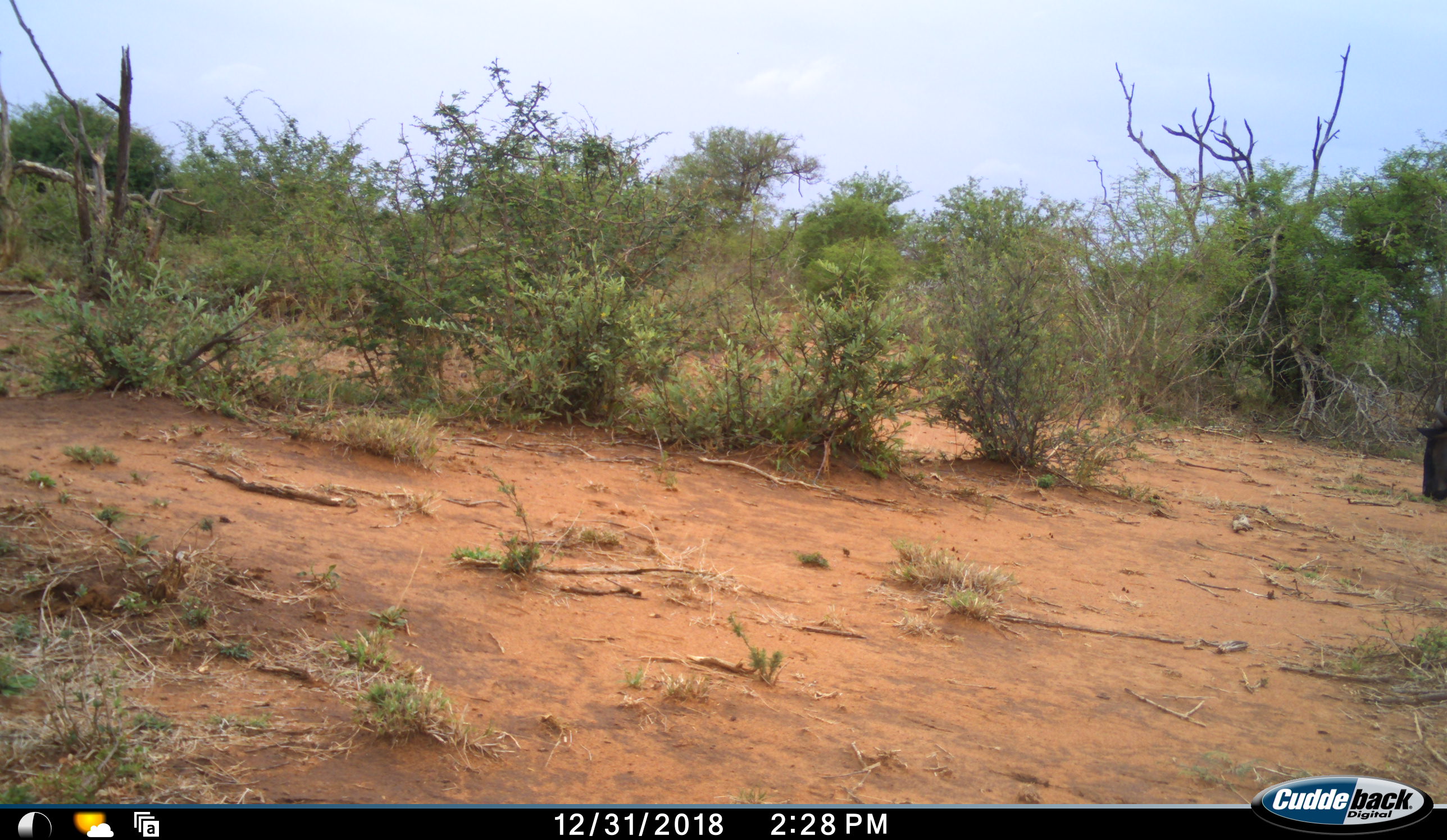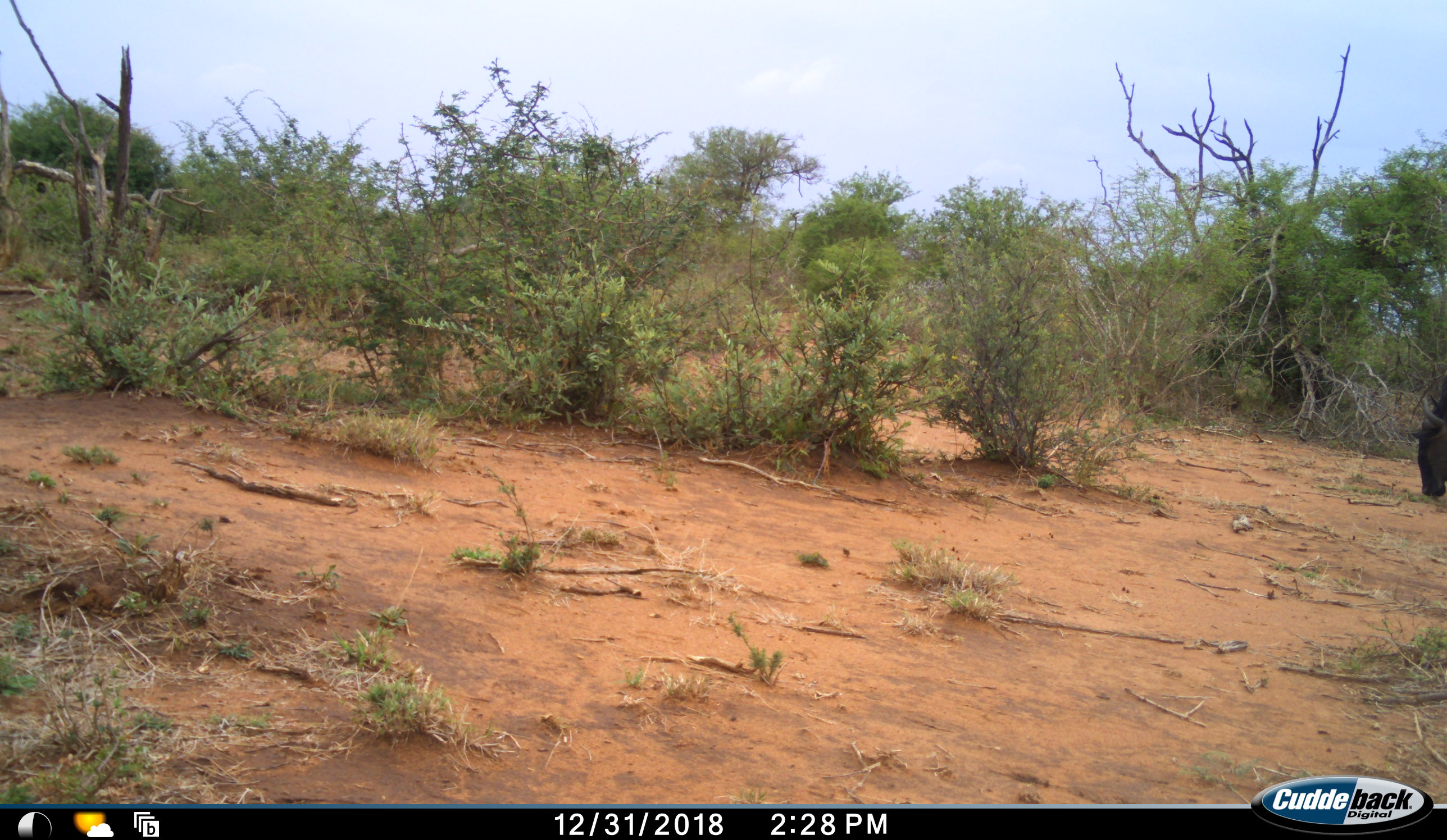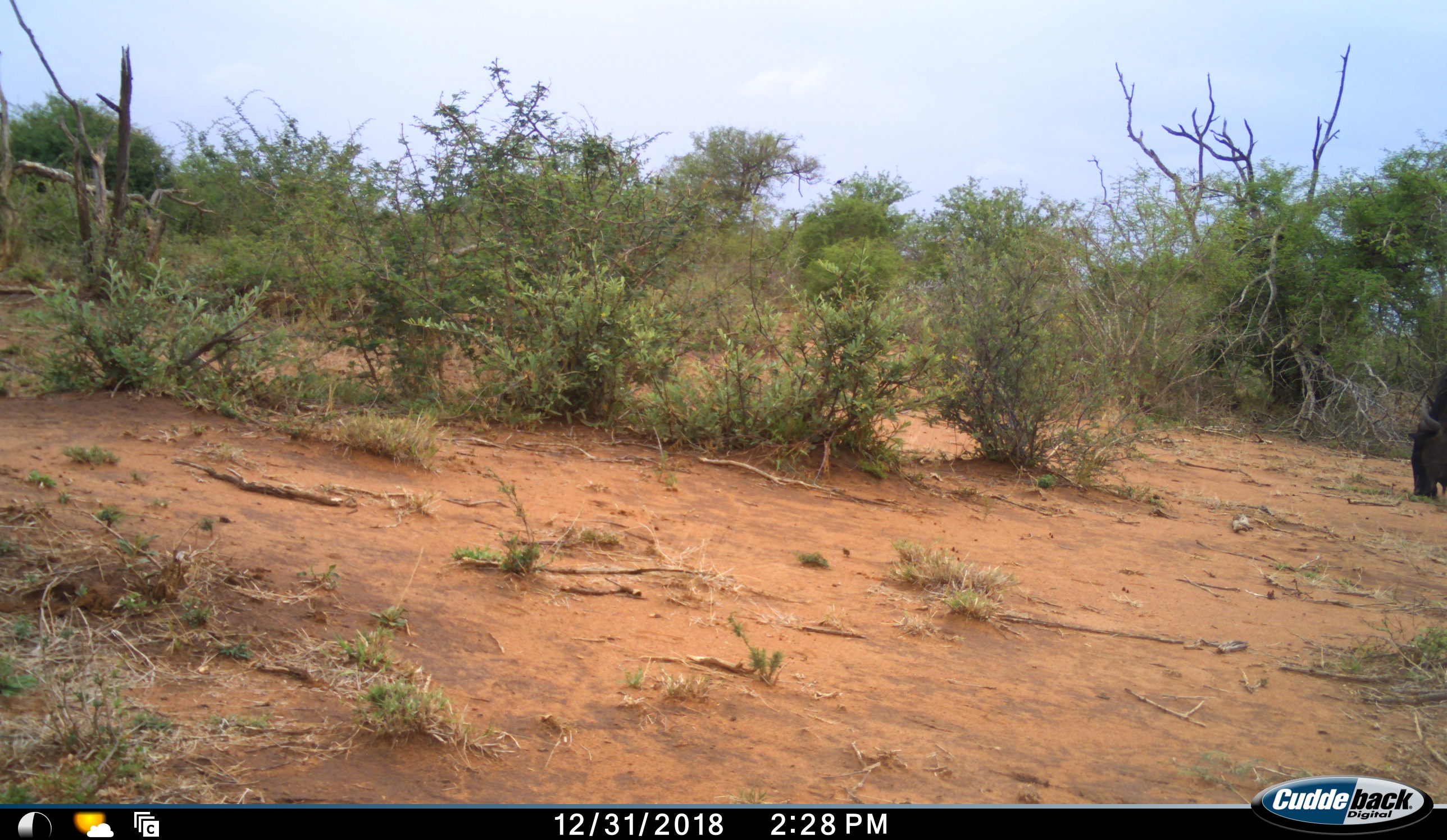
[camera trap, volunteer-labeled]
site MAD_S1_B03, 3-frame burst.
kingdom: Animalia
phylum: Chordata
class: Mammalia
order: Artiodactyla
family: Bovidae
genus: Connochaetes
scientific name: Connochaetes taurinus taurinus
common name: blue wildebeest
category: wildebeestblue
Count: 1.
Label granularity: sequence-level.